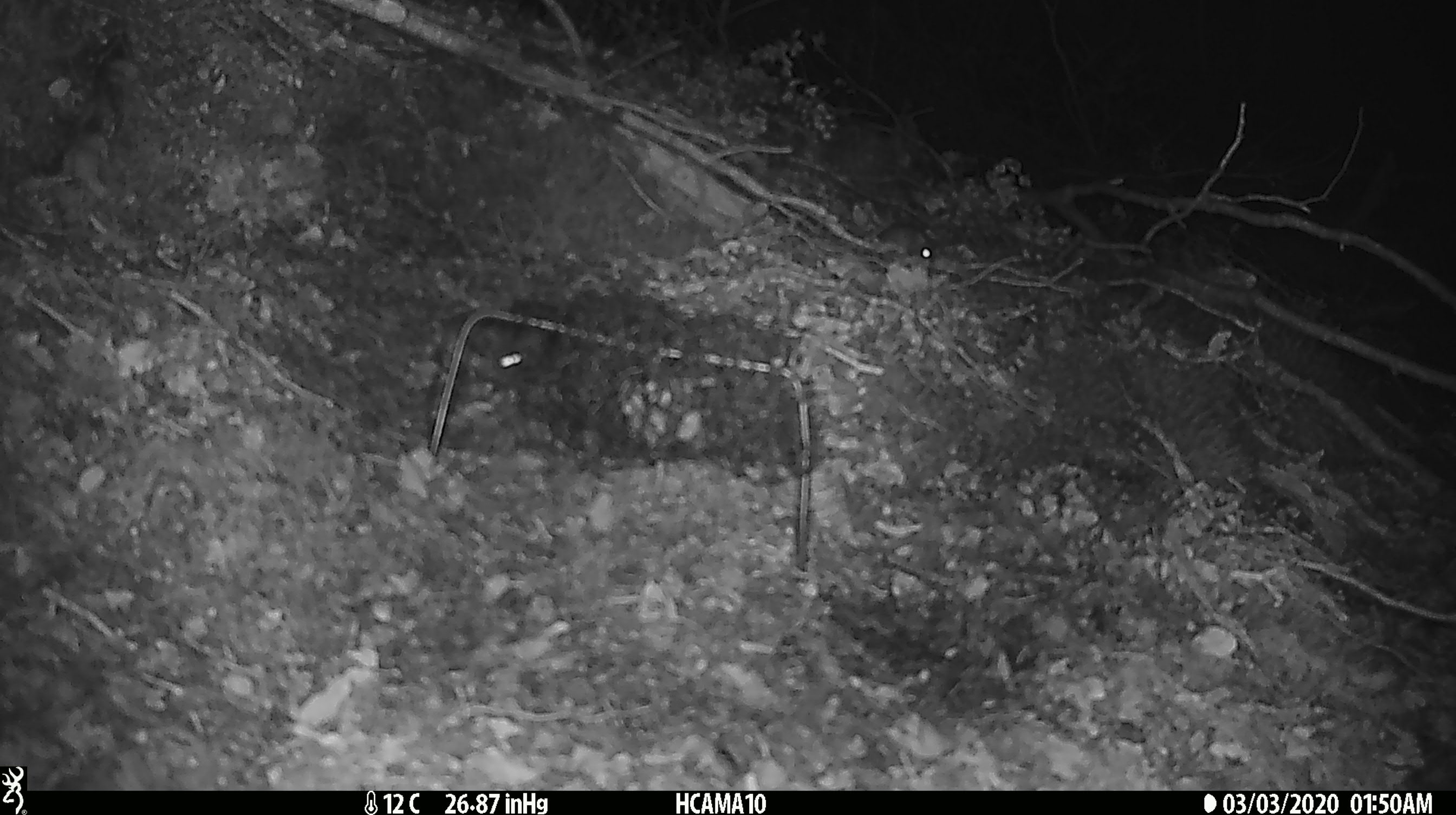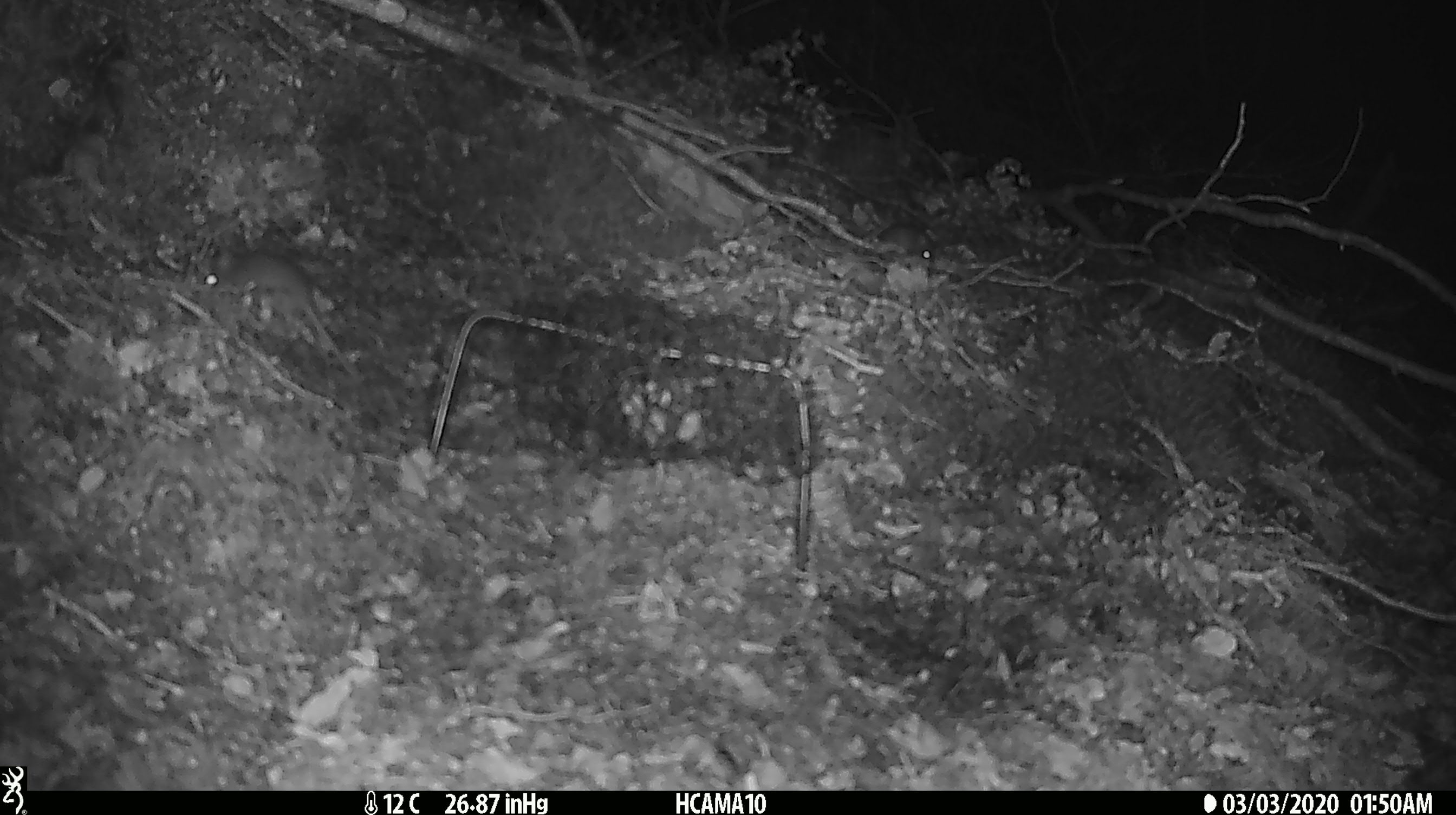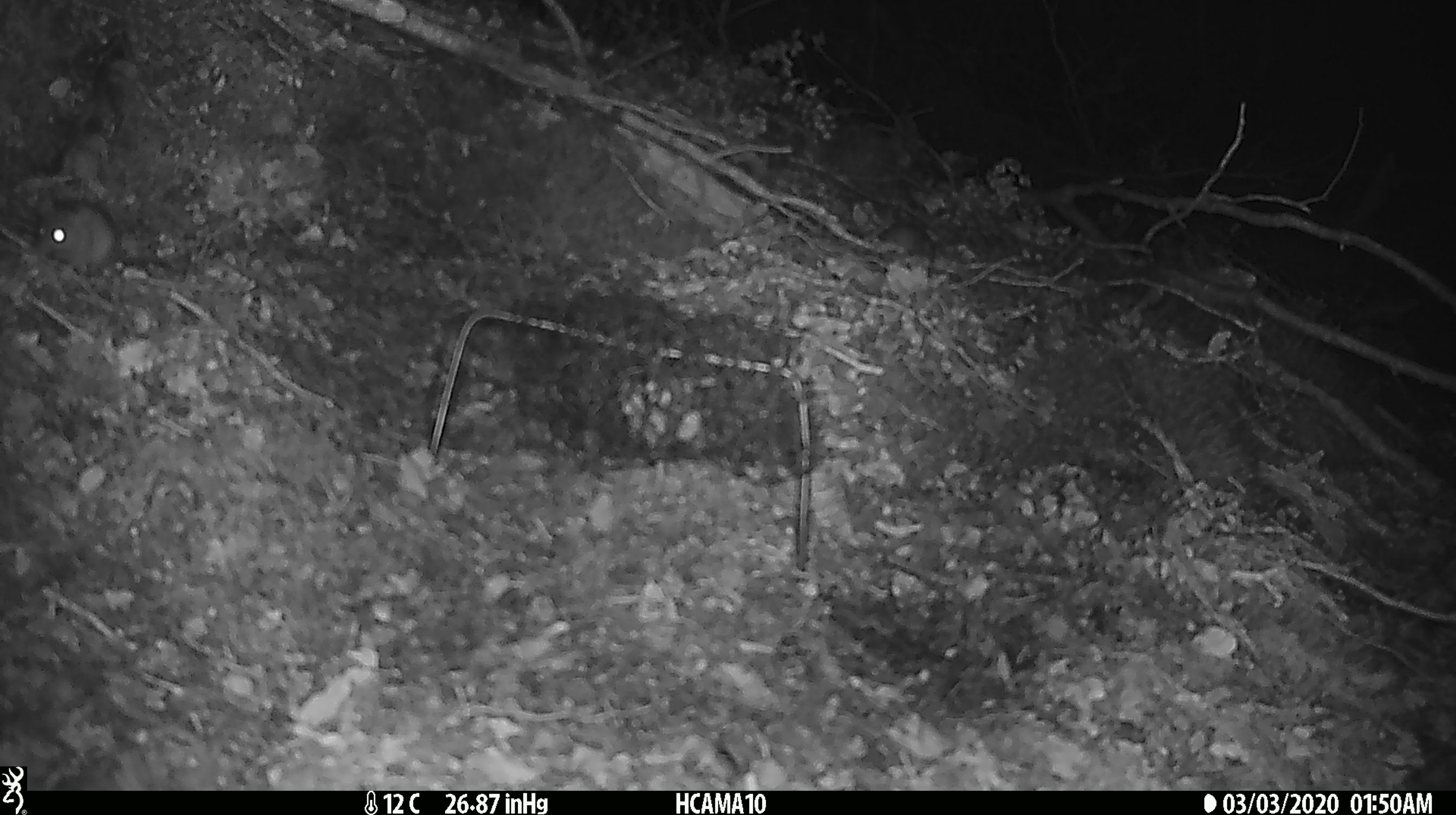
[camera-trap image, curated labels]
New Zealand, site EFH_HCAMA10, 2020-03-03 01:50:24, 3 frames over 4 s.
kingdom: Animalia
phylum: Chordata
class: Mammalia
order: Rodentia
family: Muridae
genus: Mus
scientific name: Mus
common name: mouse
Mouse (Mus).